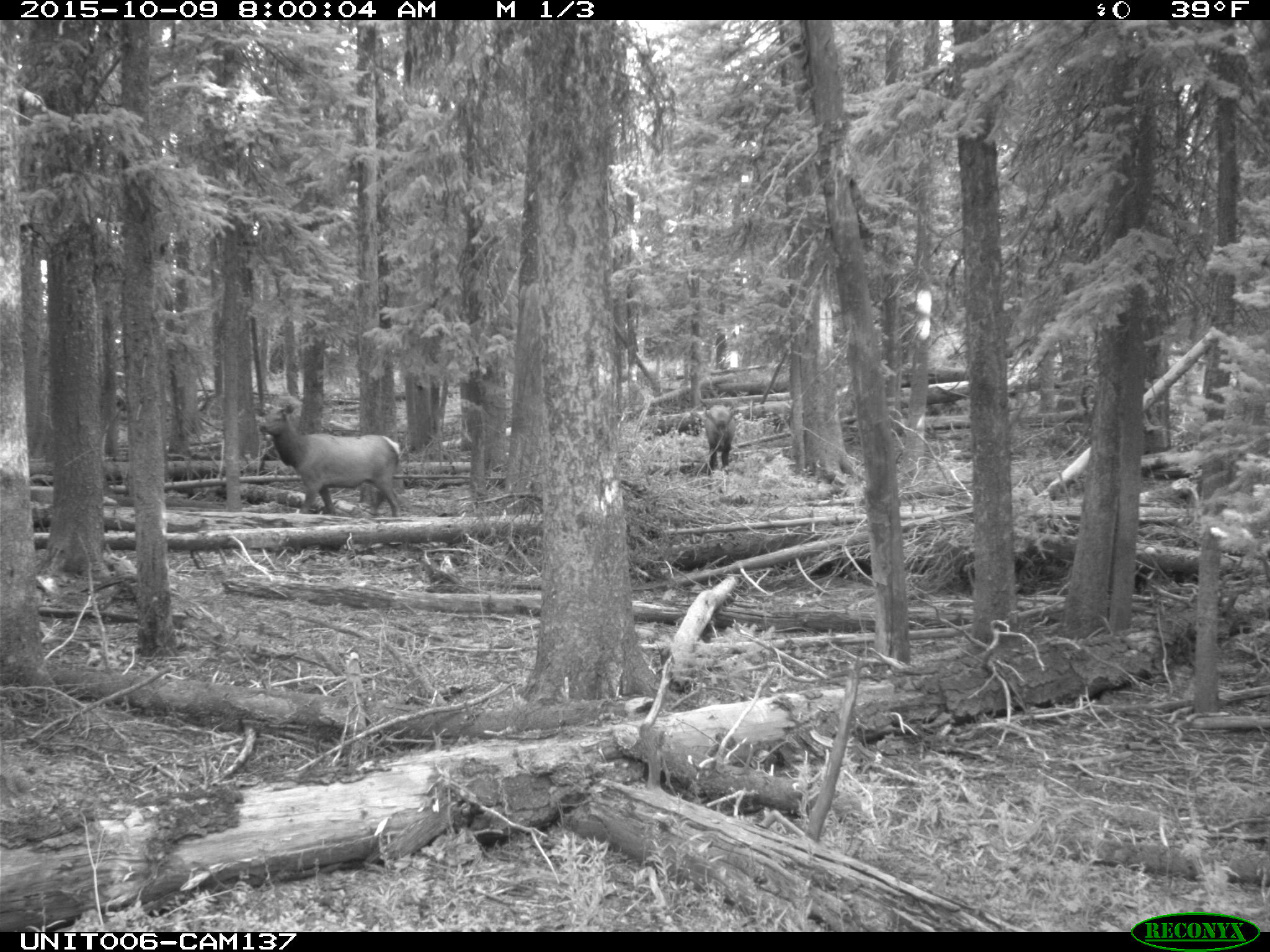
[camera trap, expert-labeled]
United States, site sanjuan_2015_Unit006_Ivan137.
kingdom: Animalia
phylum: Chordata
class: Mammalia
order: Artiodactyla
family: Cervidae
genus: Cervus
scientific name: Cervus elaphus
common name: red deer